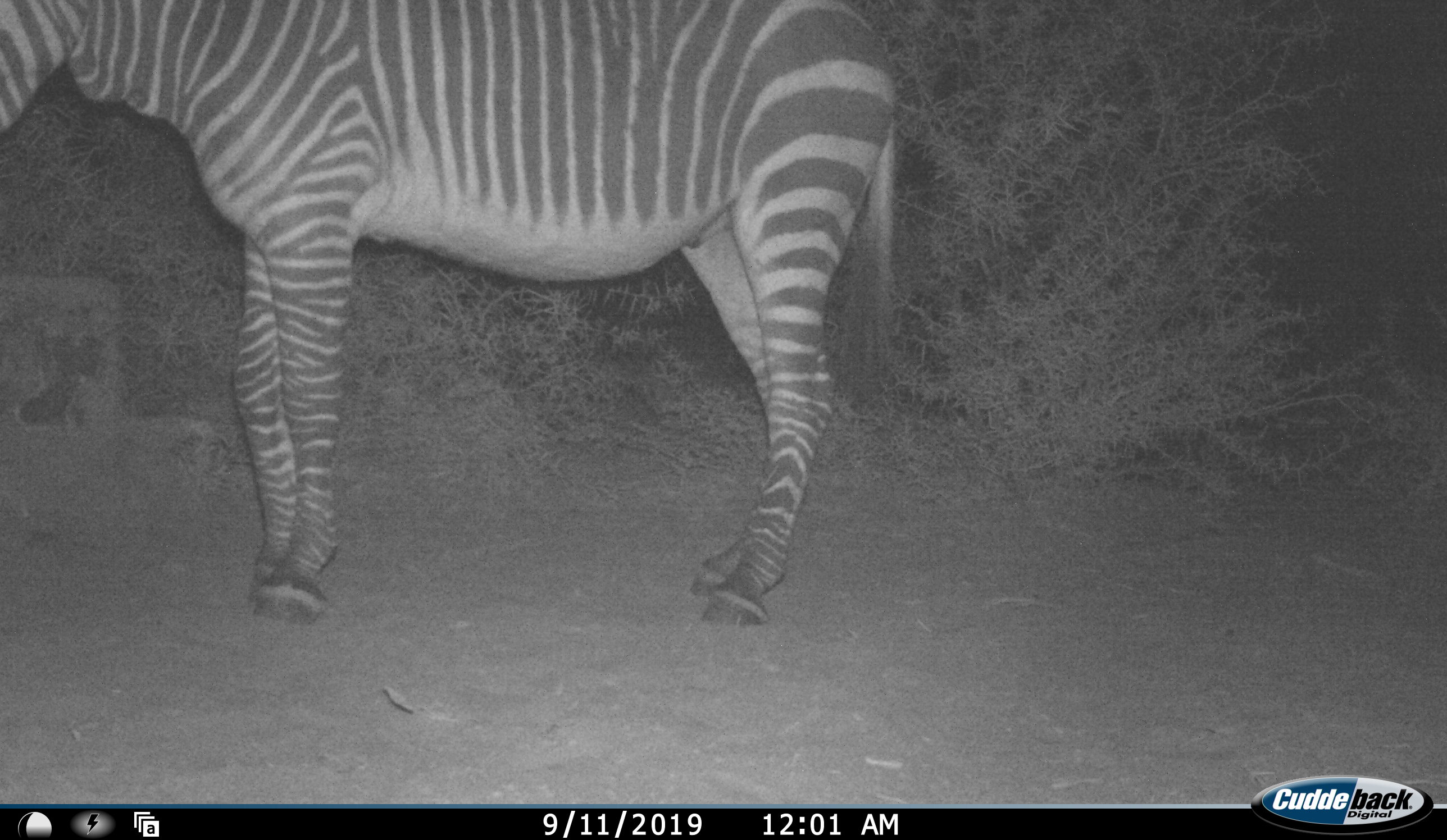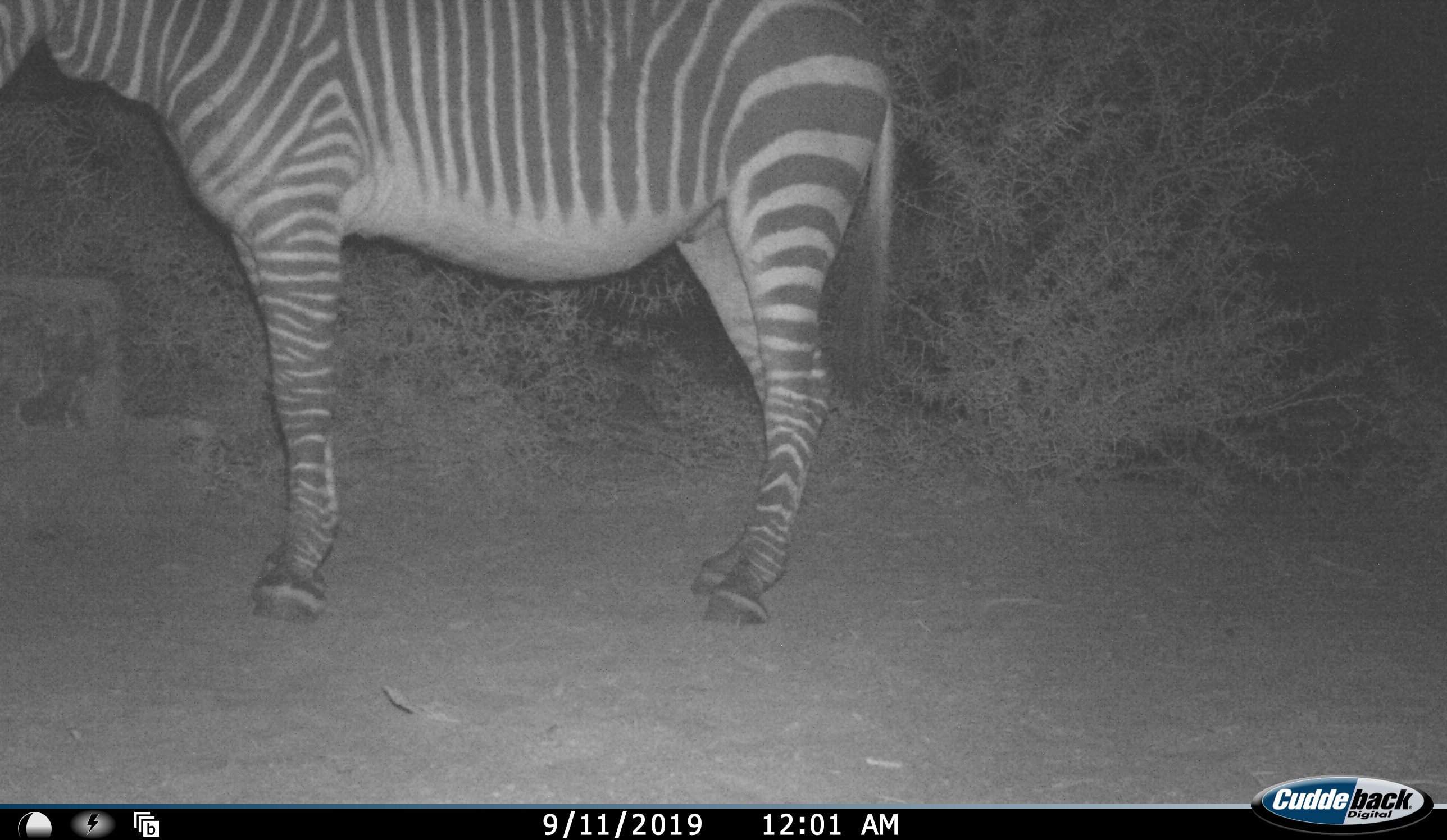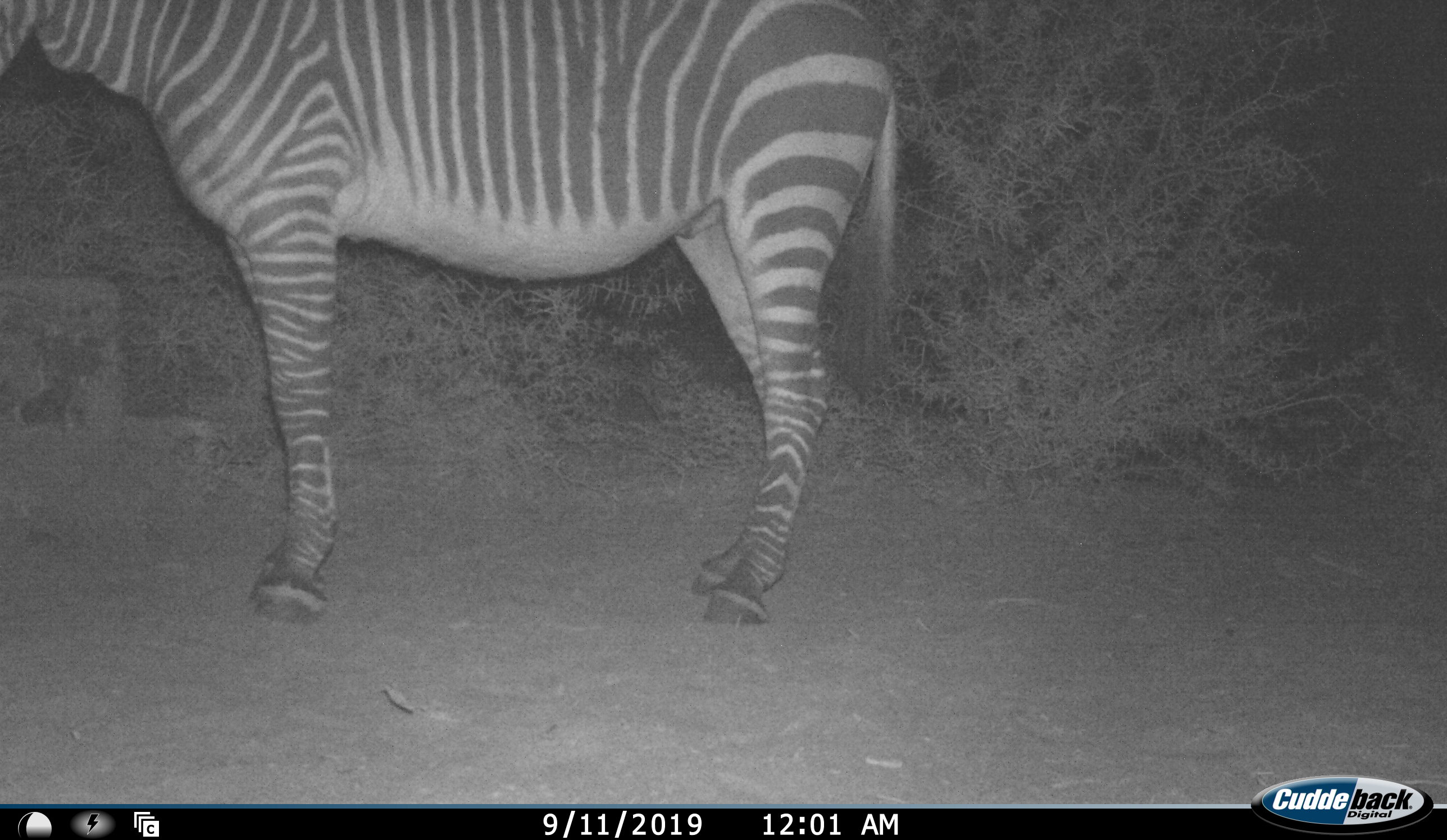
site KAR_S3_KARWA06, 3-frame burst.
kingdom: Animalia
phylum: Chordata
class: Mammalia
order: Perissodactyla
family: Equidae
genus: Equus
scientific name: Equus zebra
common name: mountain zebra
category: zebramountain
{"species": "zebramountain (mountain zebra) (Equus zebra)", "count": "1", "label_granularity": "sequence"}